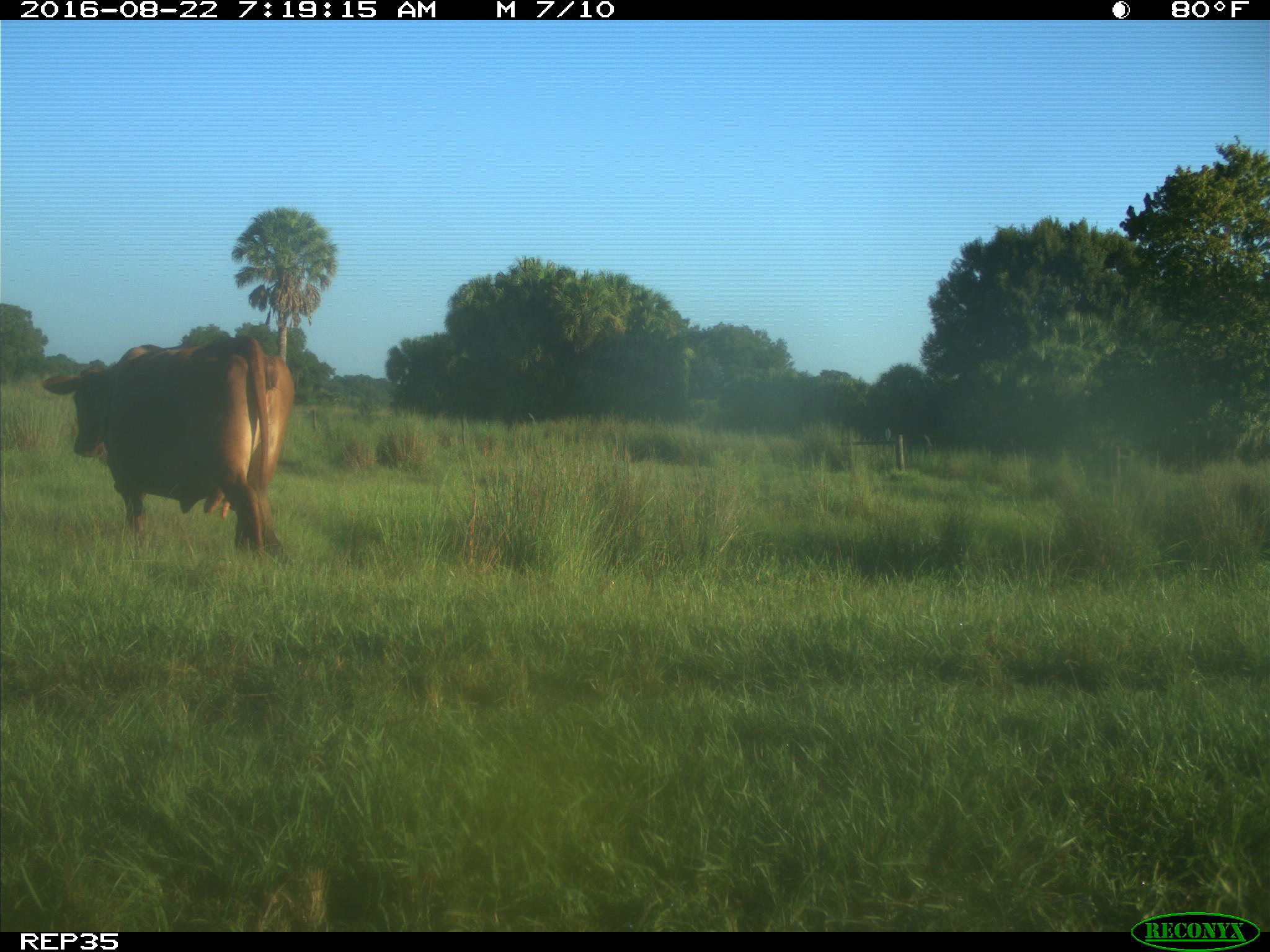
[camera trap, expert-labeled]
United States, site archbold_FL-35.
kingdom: Animalia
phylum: Chordata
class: Mammalia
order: Artiodactyla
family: Bovidae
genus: Bos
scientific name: Bos taurus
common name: domestic cow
Bos taurus (domestic cow).